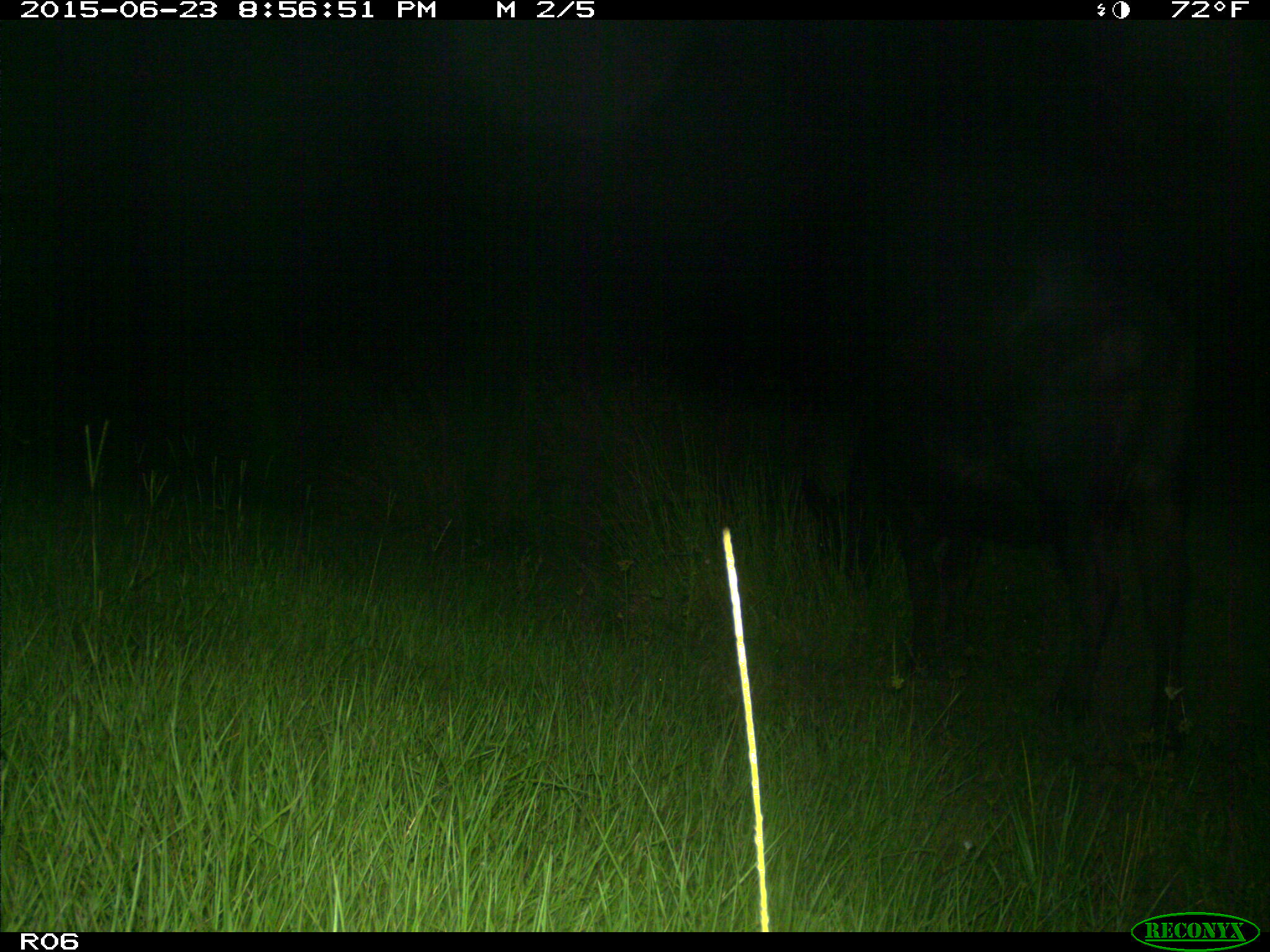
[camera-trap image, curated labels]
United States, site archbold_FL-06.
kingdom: Animalia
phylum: Chordata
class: Mammalia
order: Artiodactyla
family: Bovidae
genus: Bos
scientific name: Bos taurus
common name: domestic cow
Bos taurus (domestic cow).